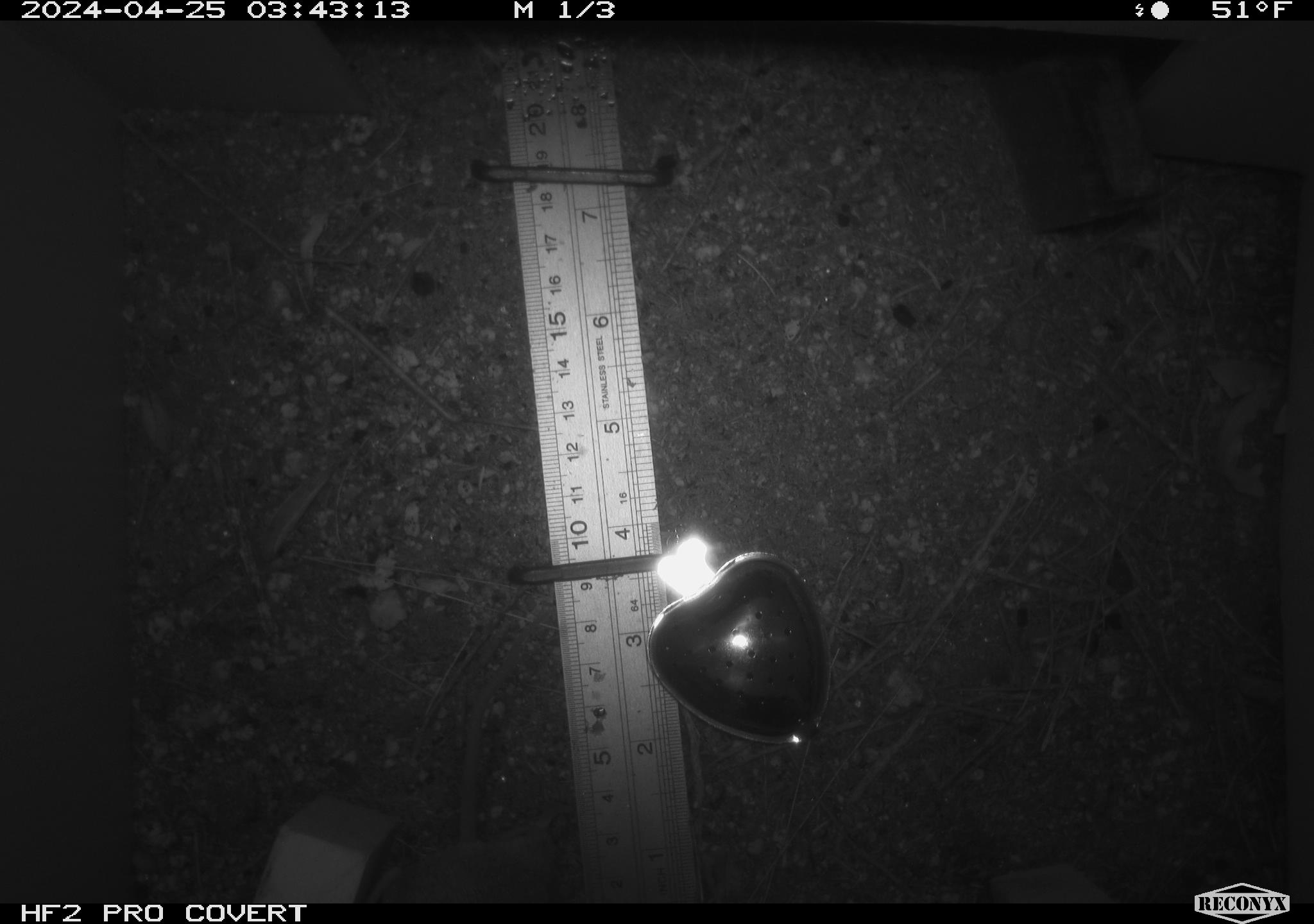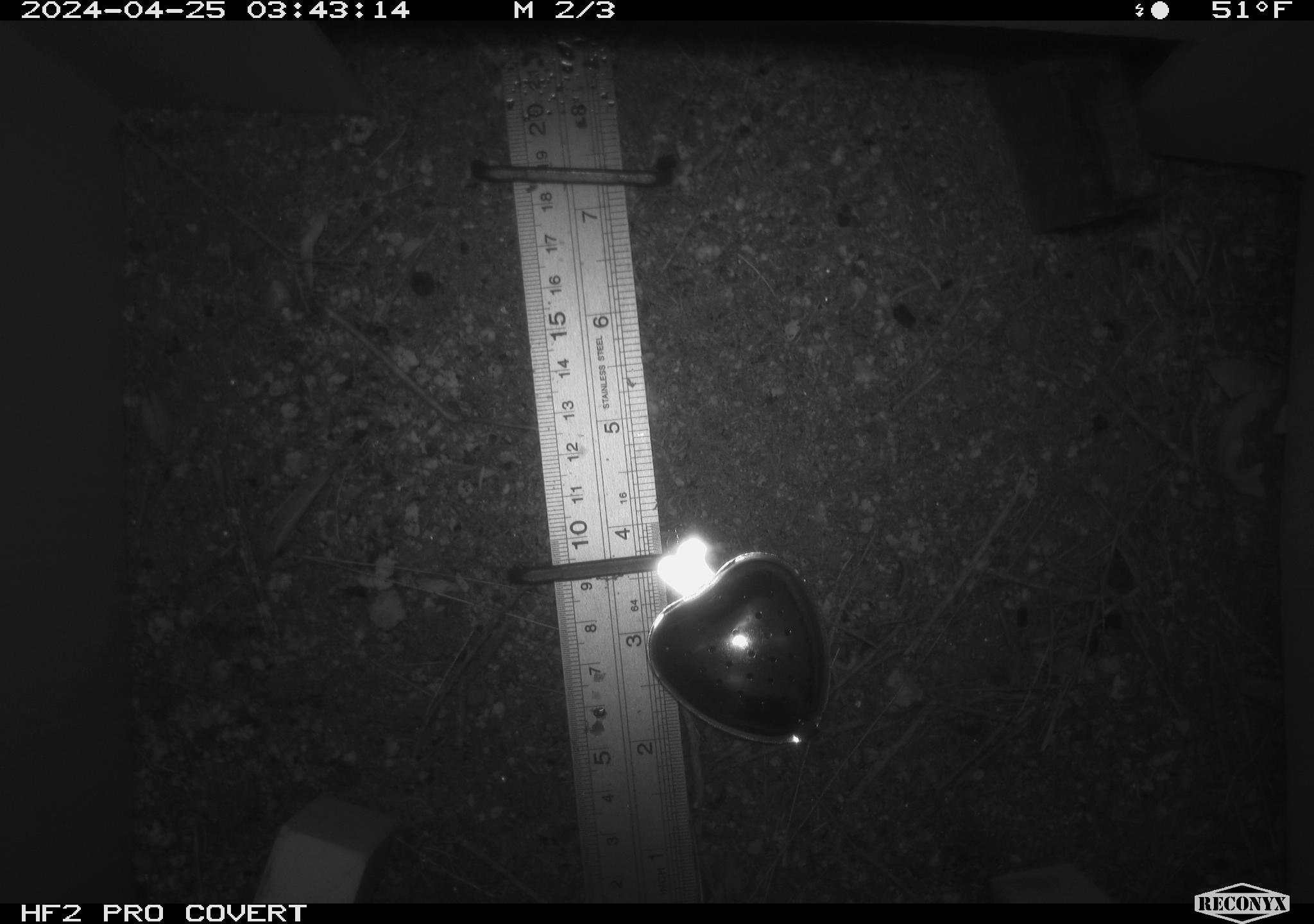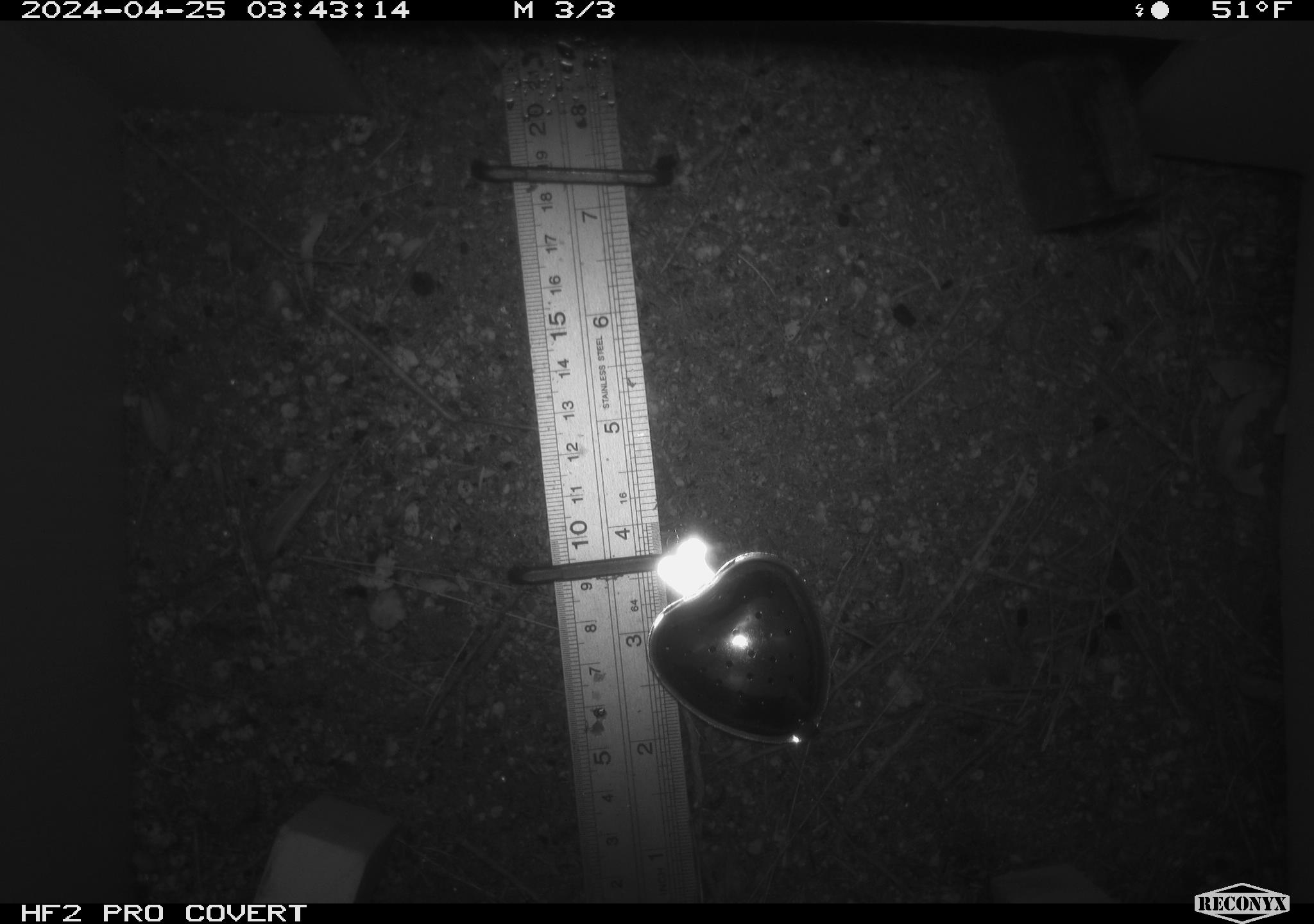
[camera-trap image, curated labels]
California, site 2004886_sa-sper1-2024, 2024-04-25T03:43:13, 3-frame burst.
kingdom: Animalia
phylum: Chordata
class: Mammalia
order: Rodentia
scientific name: Rodentia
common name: mouse species